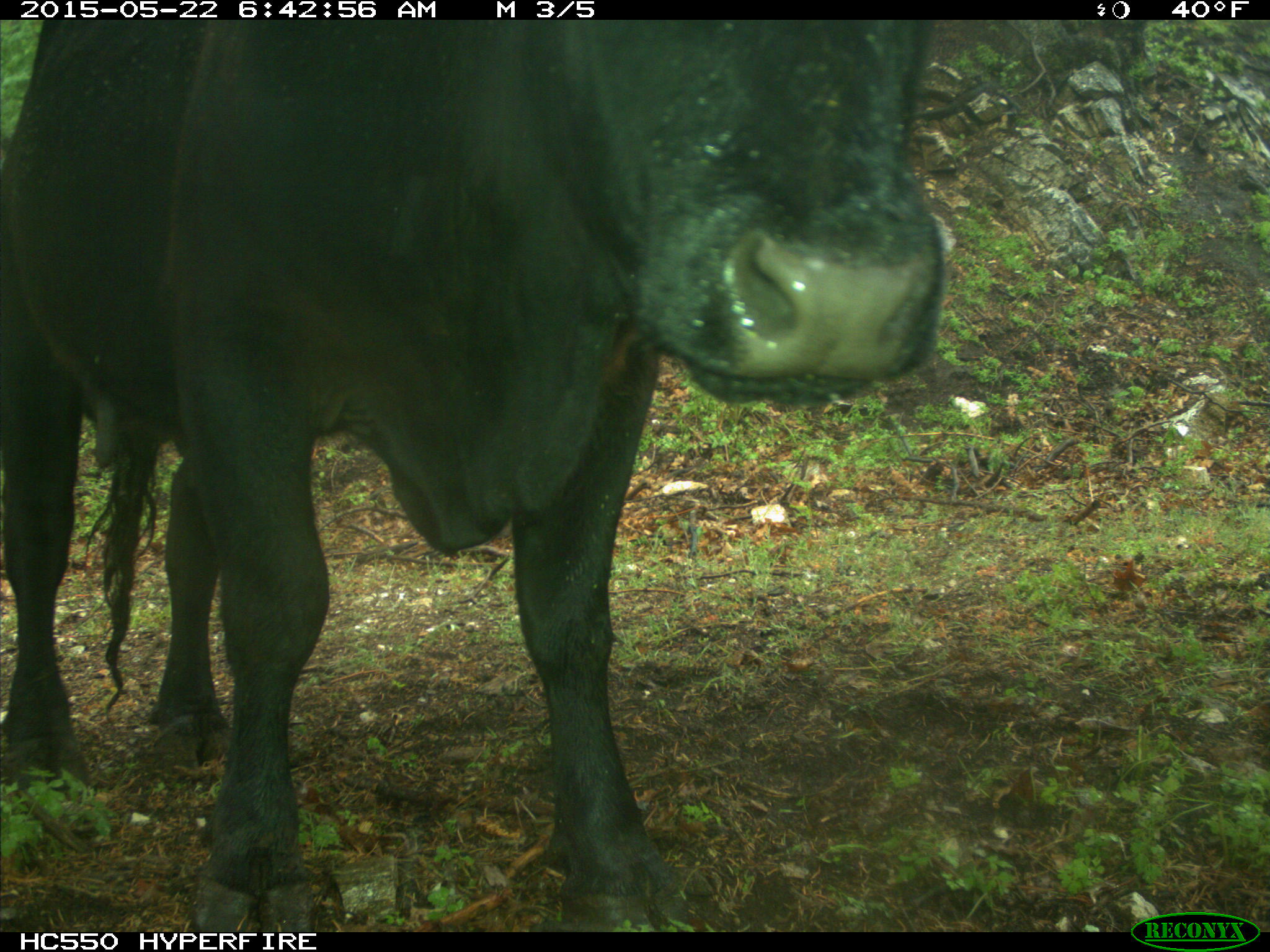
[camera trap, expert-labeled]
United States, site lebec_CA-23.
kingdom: Animalia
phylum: Chordata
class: Mammalia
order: Artiodactyla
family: Bovidae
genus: Bos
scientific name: Bos taurus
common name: domestic cow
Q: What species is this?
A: Bos taurus (domestic cow).